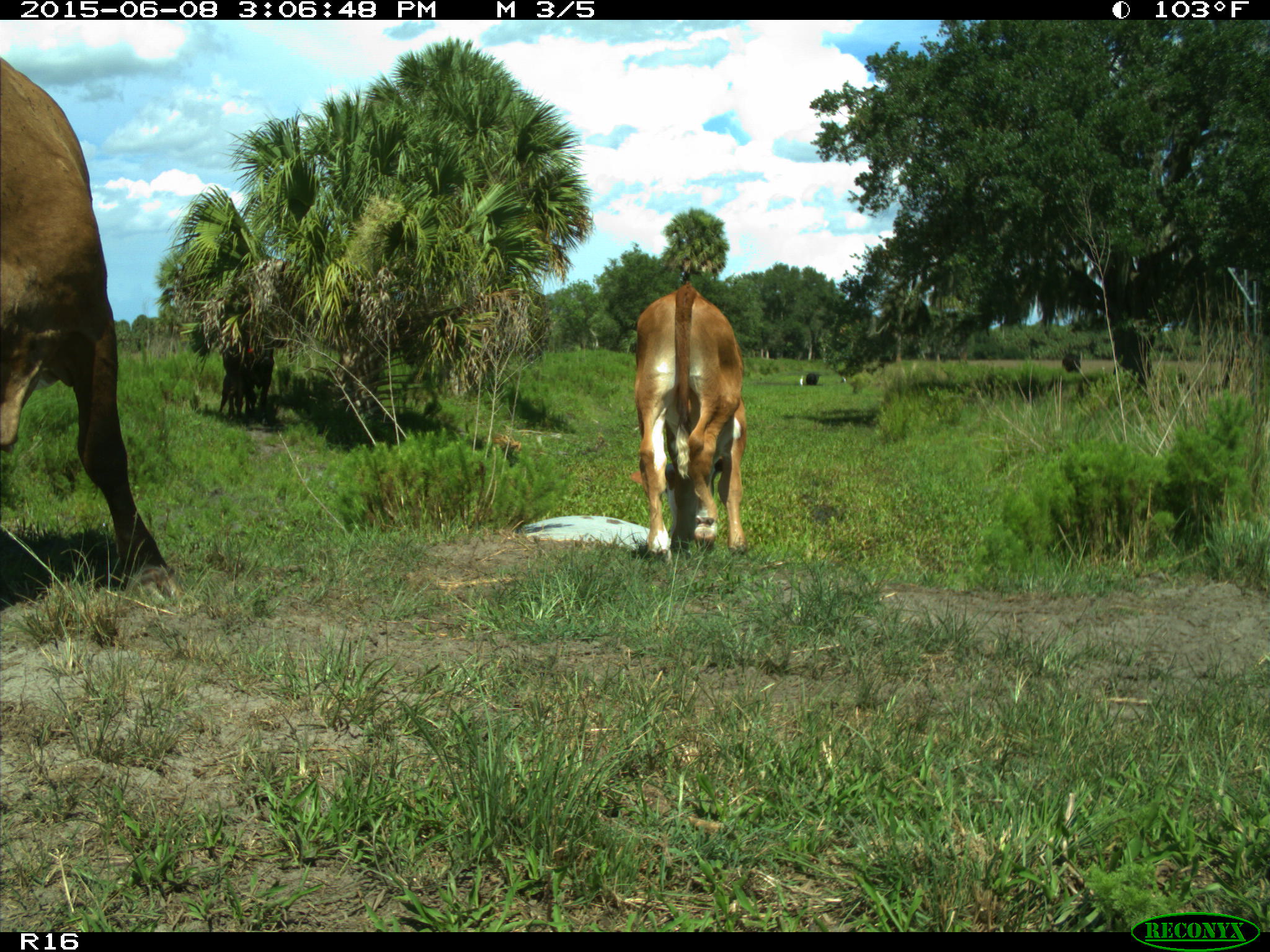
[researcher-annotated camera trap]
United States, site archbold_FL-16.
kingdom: Animalia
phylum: Chordata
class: Mammalia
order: Artiodactyla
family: Bovidae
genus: Bos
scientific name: Bos taurus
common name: domestic cow